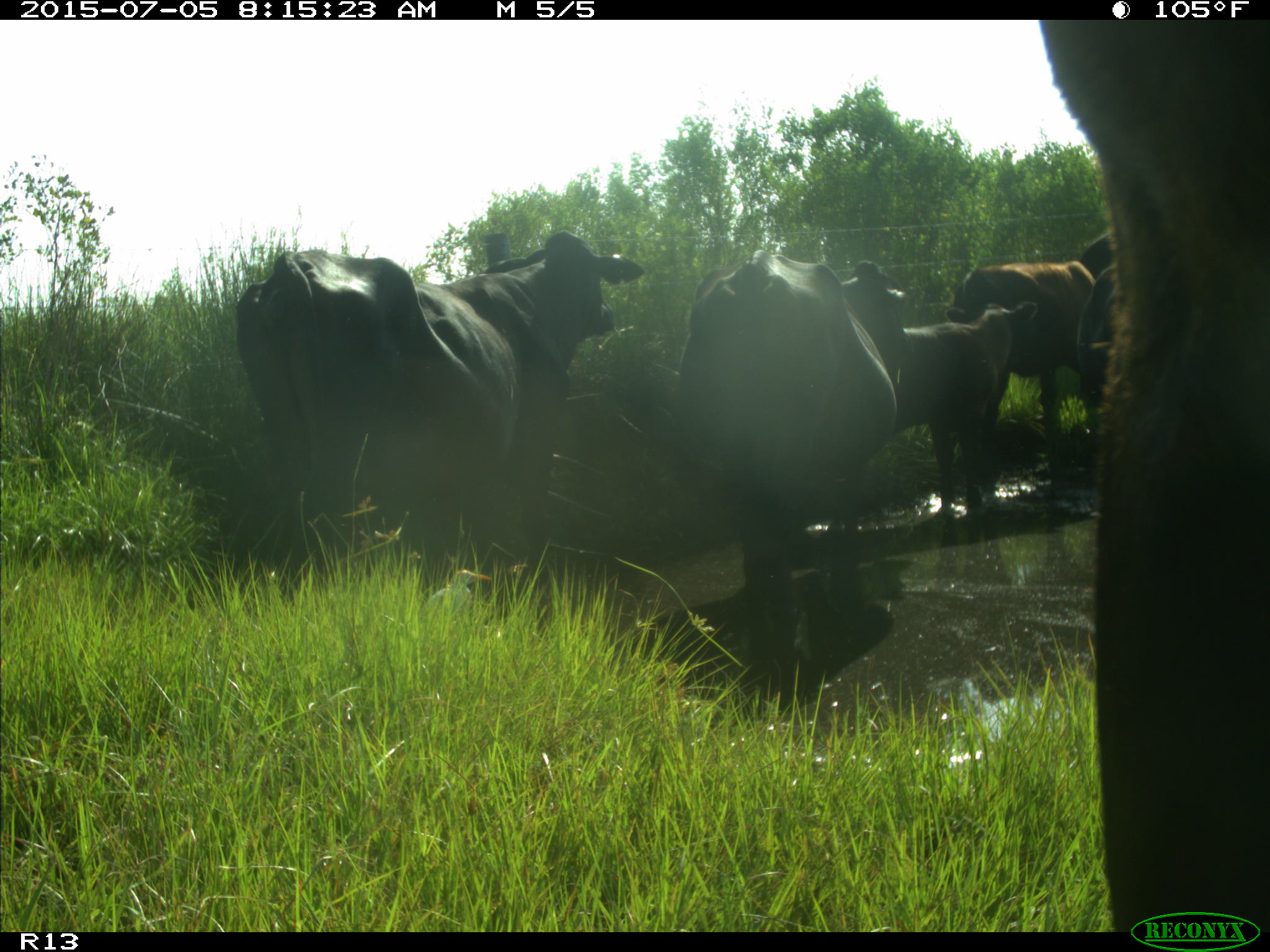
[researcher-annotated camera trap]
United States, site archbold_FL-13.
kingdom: Animalia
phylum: Chordata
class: Mammalia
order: Artiodactyla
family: Bovidae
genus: Bos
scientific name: Bos taurus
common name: domestic cow